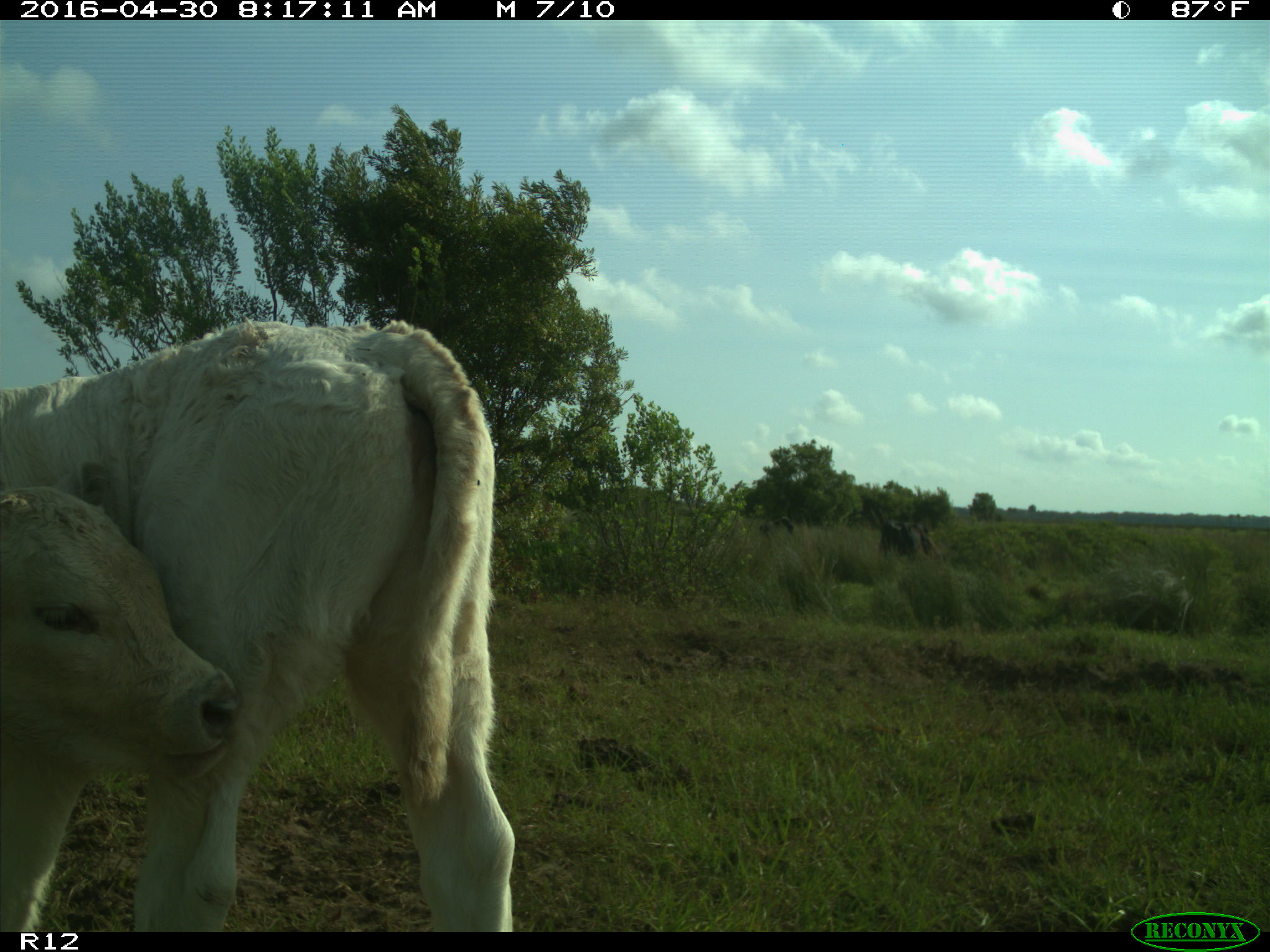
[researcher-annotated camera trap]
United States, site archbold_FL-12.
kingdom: Animalia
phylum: Chordata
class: Mammalia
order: Artiodactyla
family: Bovidae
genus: Bos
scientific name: Bos taurus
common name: domestic cow